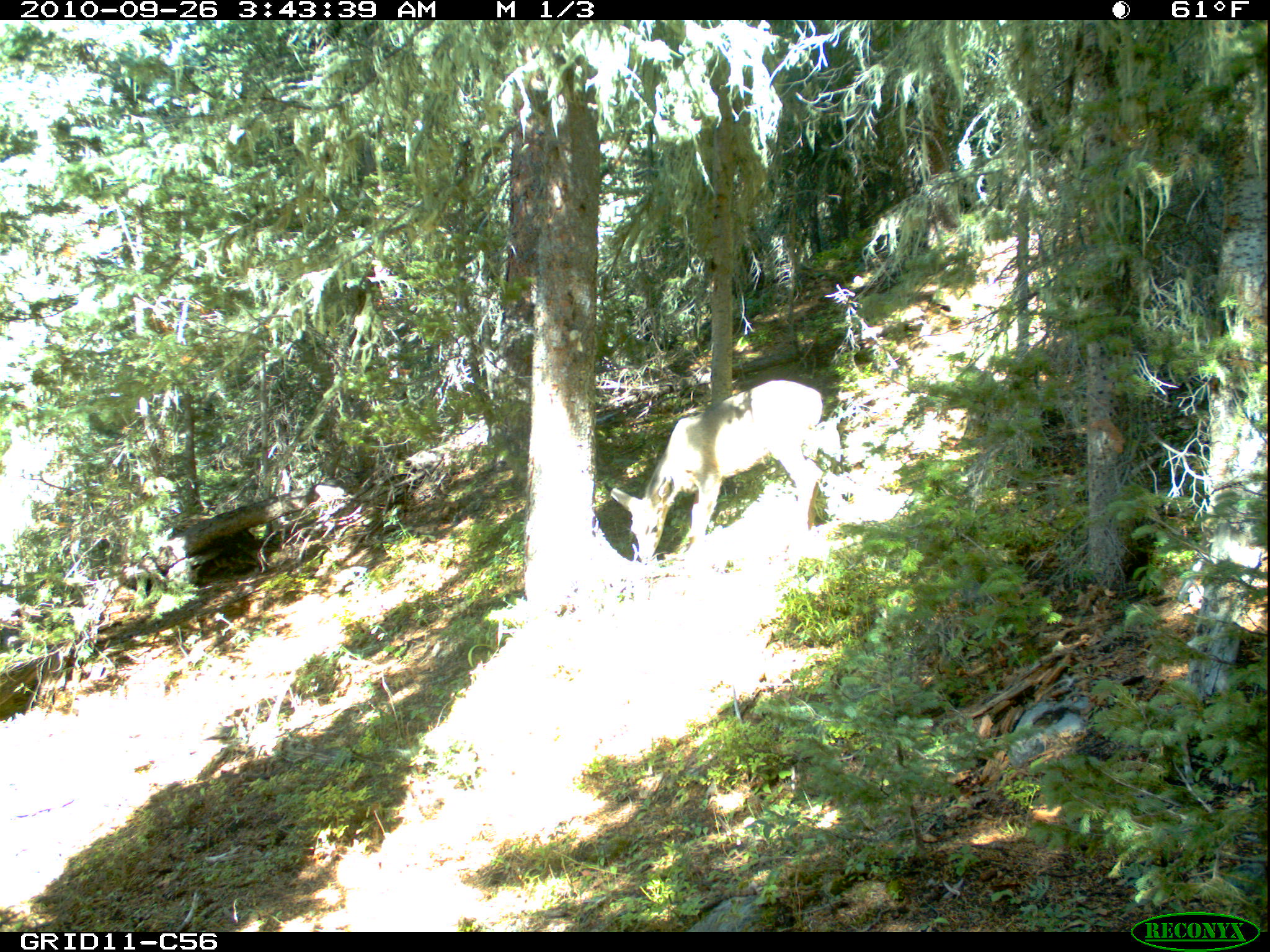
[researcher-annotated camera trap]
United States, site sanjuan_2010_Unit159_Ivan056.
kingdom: Animalia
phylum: Chordata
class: Mammalia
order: Artiodactyla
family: Cervidae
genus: Odocoileus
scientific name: Odocoileus hemionus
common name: mule deer